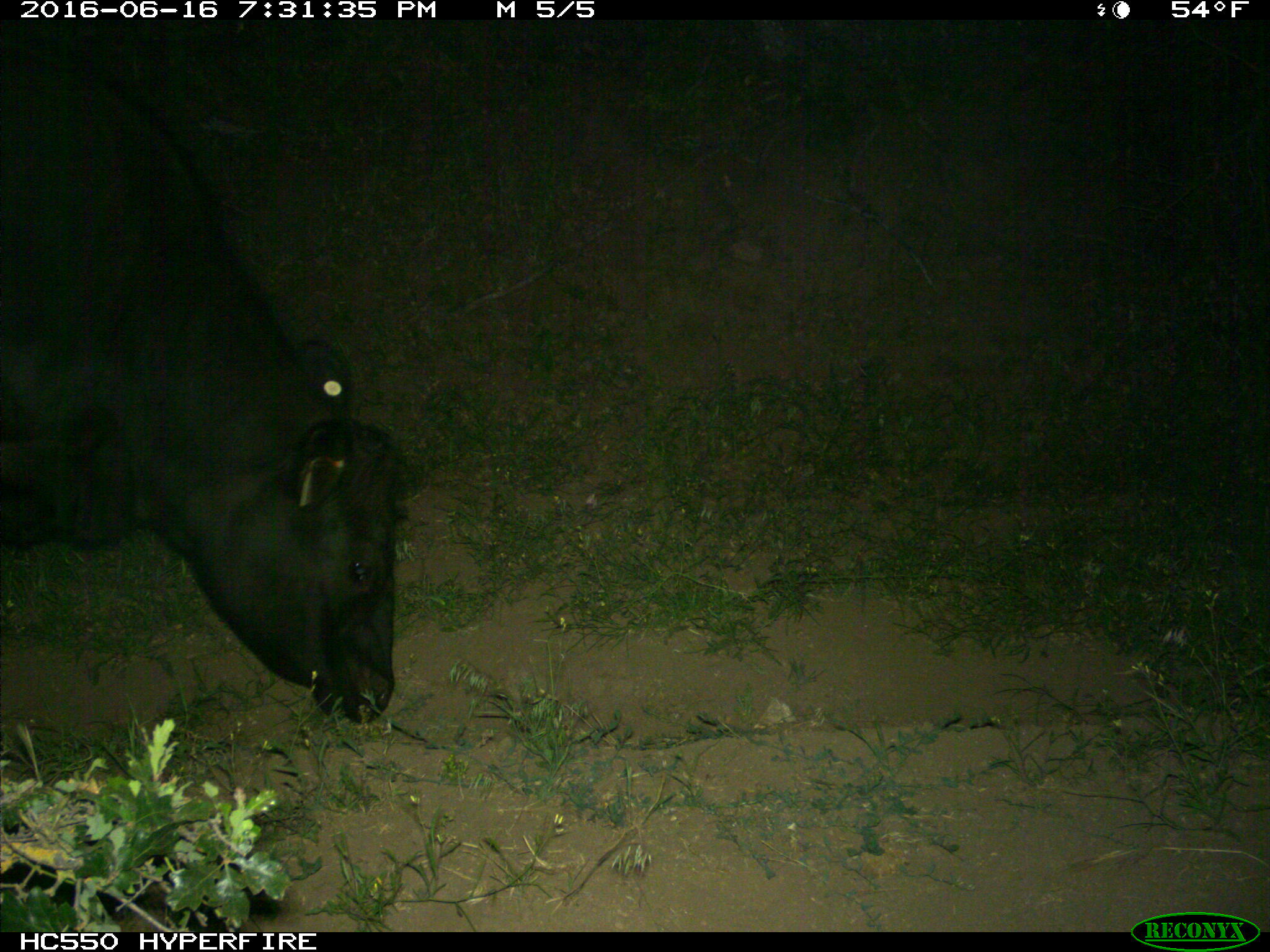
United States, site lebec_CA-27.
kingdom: Animalia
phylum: Chordata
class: Mammalia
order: Artiodactyla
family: Bovidae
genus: Bos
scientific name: Bos taurus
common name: domestic cow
Bos taurus (domestic cow).